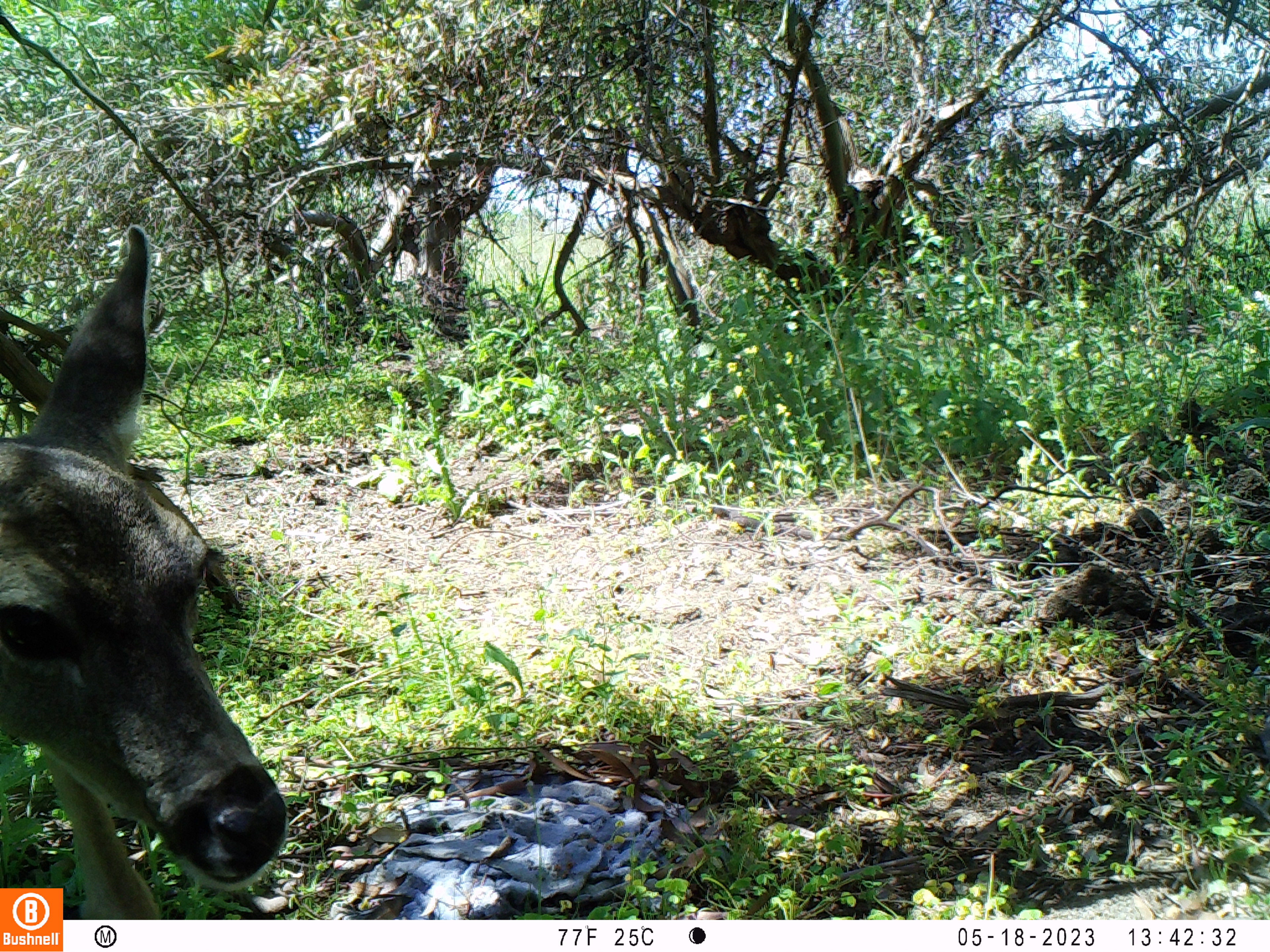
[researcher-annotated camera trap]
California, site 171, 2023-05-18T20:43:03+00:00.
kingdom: Animalia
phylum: Chordata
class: Mammalia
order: Artiodactyla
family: Cervidae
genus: Odocoileus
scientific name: Odocoileus hemionus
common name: mule deer